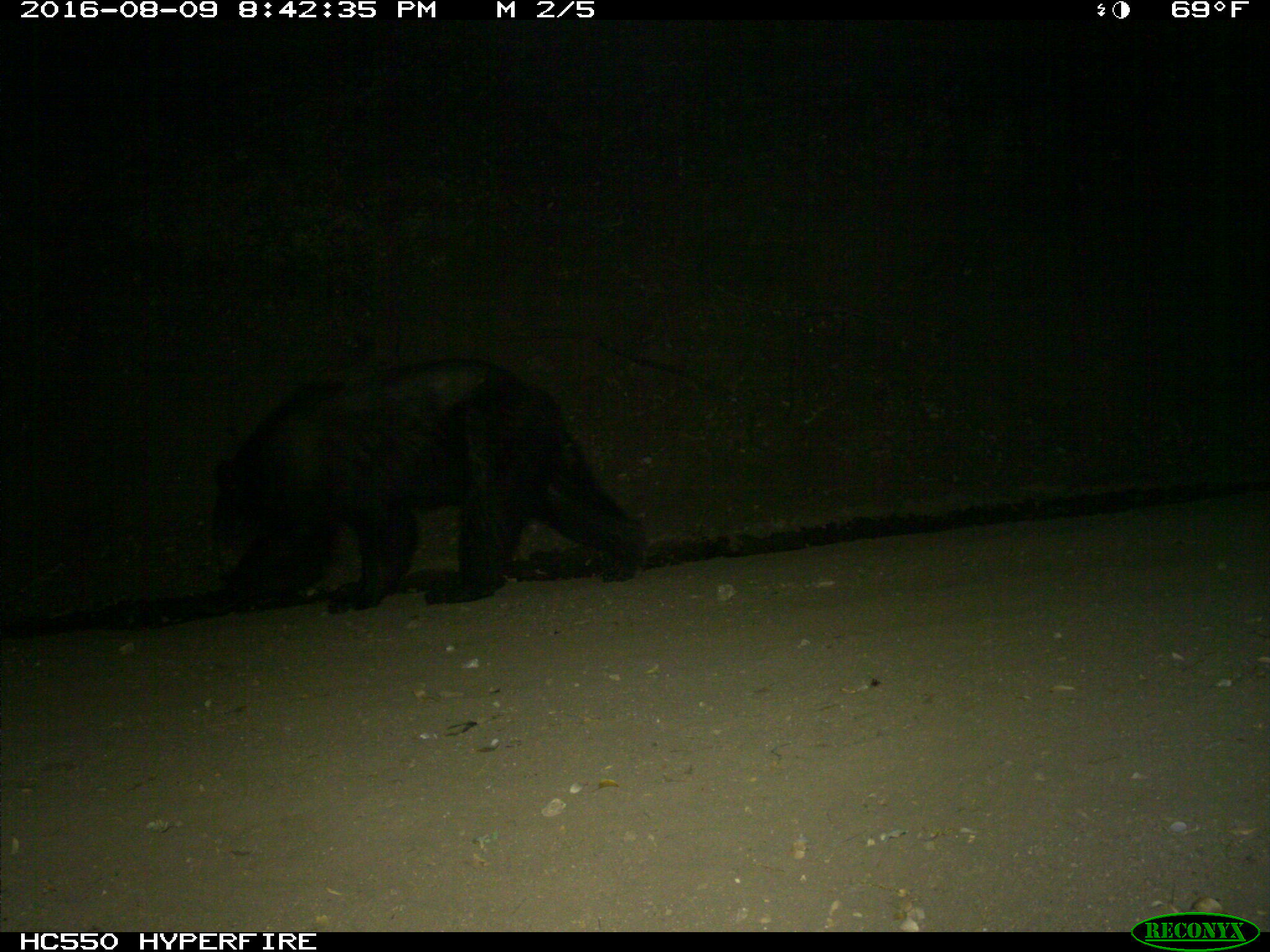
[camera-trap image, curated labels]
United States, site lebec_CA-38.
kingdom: Animalia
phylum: Chordata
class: Mammalia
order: Carnivora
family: Ursidae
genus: Ursus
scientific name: Ursus americanus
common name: american black bear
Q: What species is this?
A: Ursus americanus (american black bear).